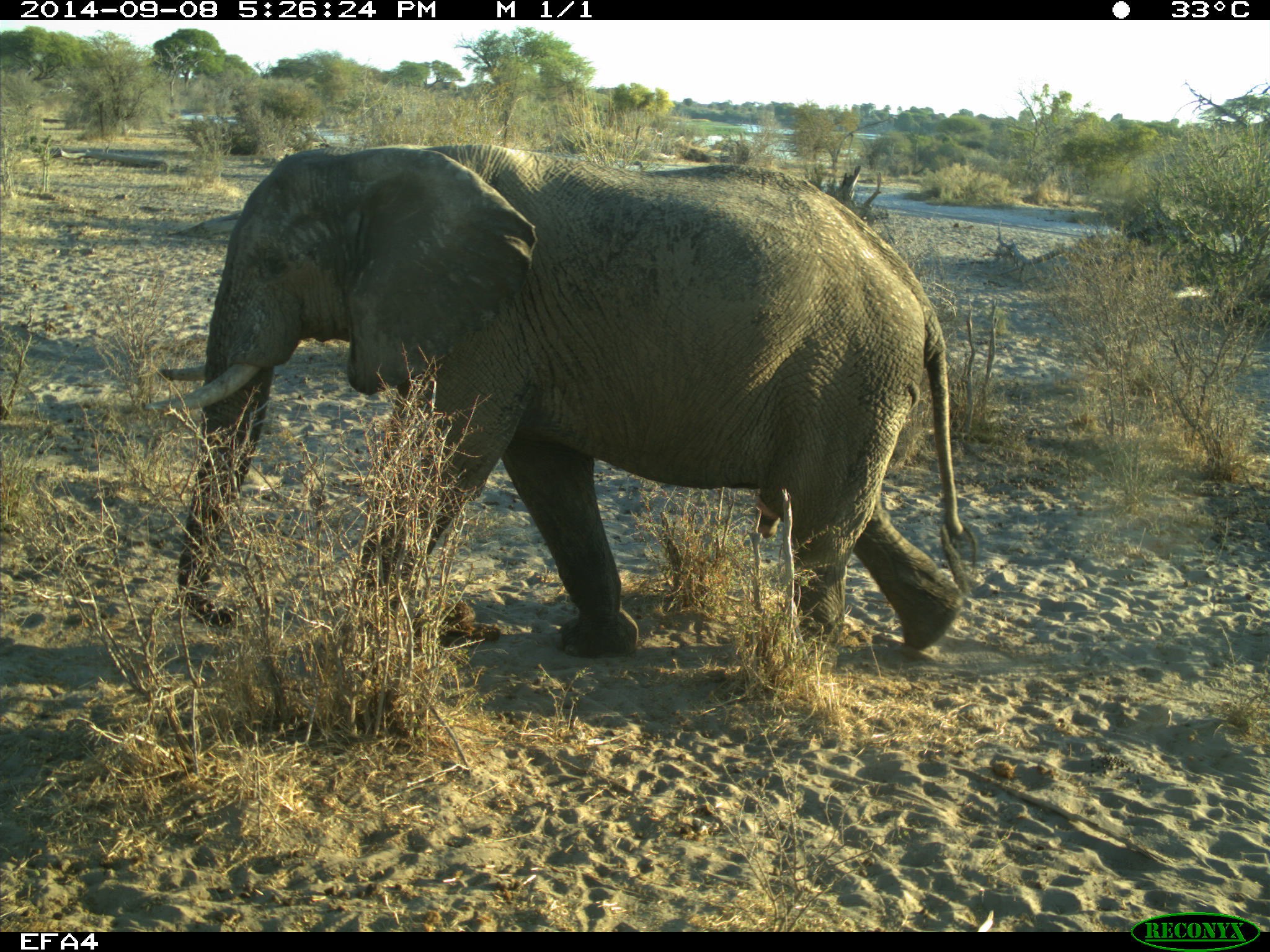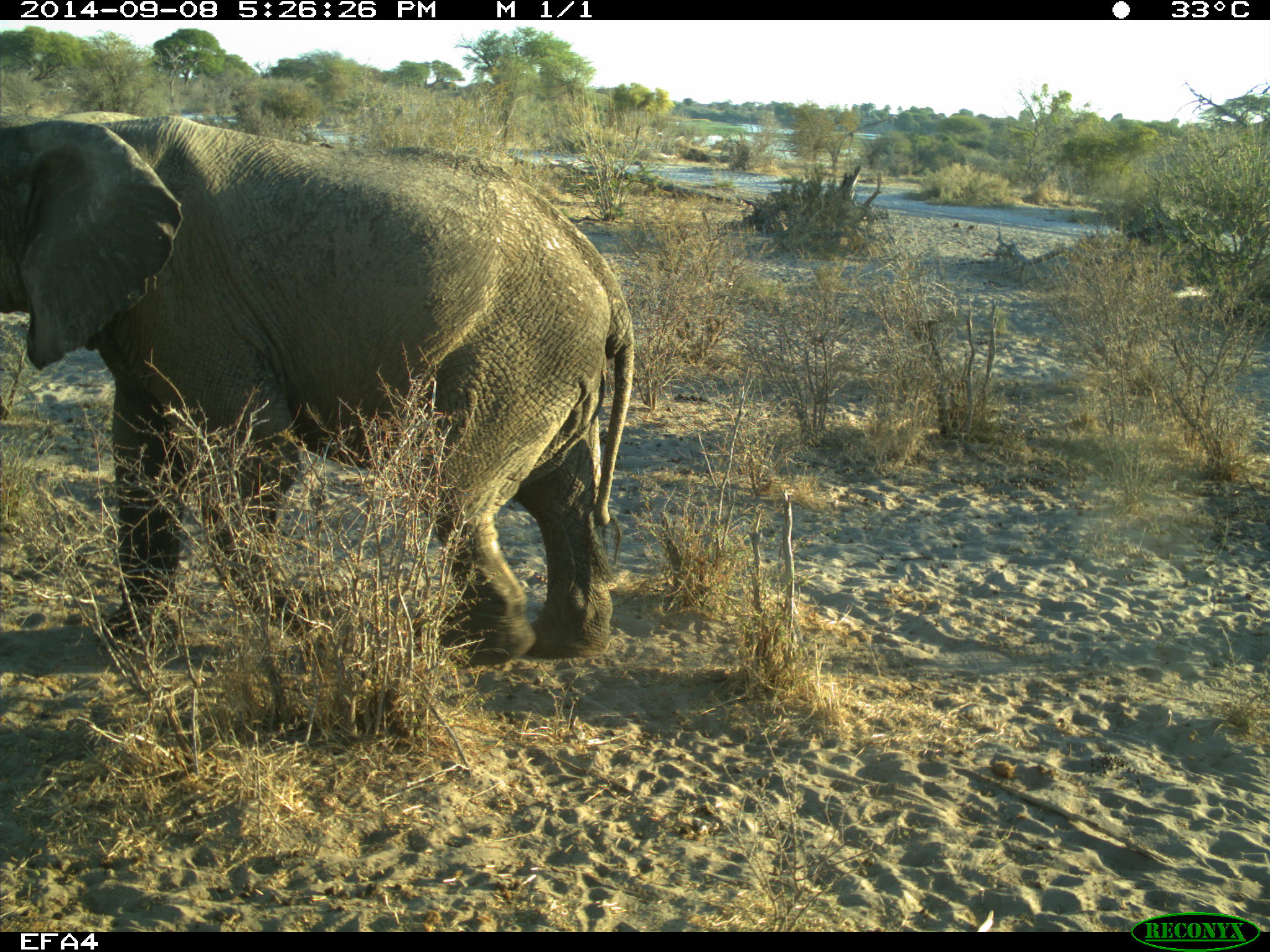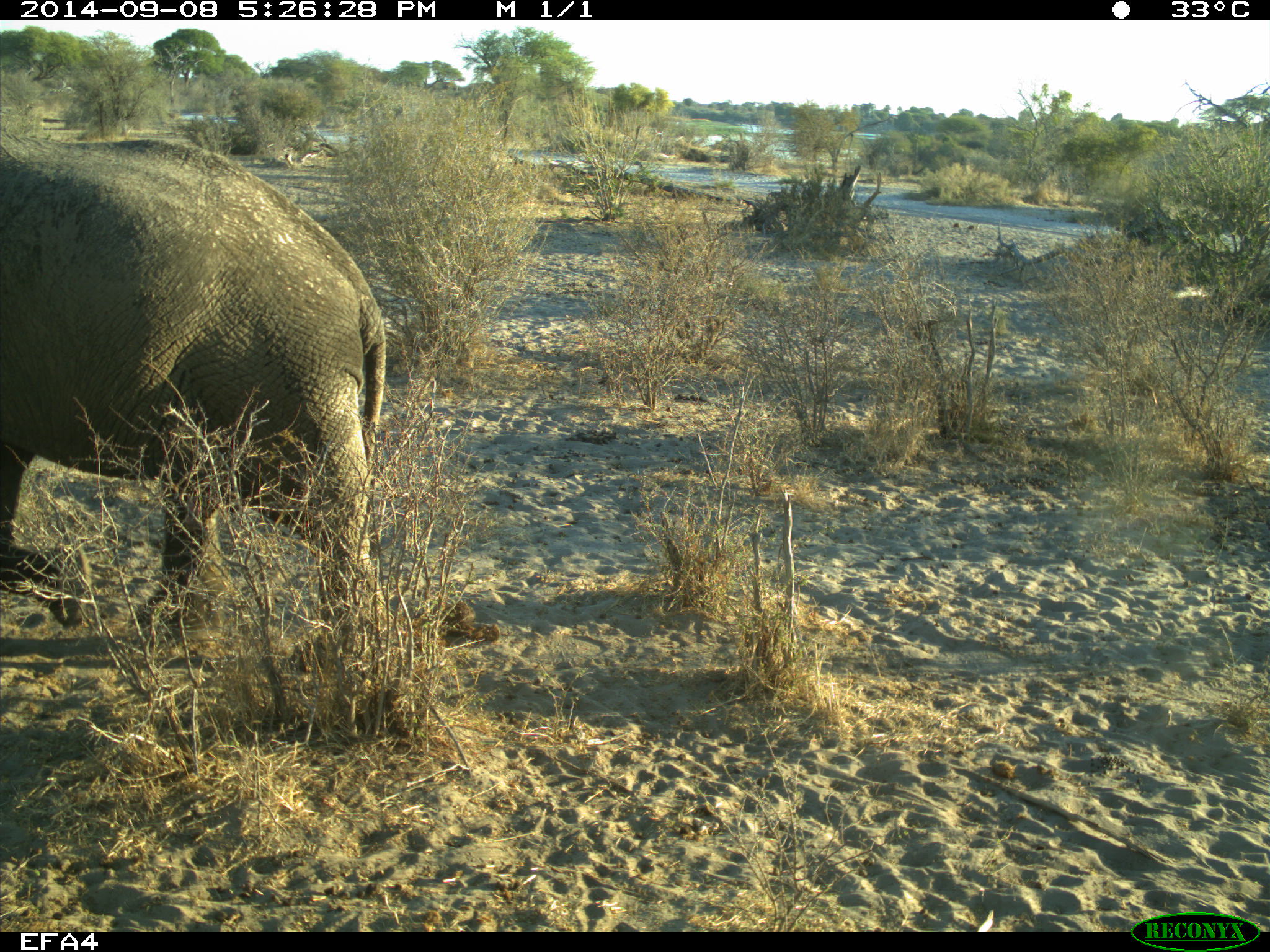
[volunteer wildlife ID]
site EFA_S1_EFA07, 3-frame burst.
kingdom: Animalia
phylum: Chordata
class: Mammalia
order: Proboscidea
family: Elephantidae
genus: Loxodonta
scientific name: Loxodonta africana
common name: african bush elephant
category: elephant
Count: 1.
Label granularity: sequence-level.